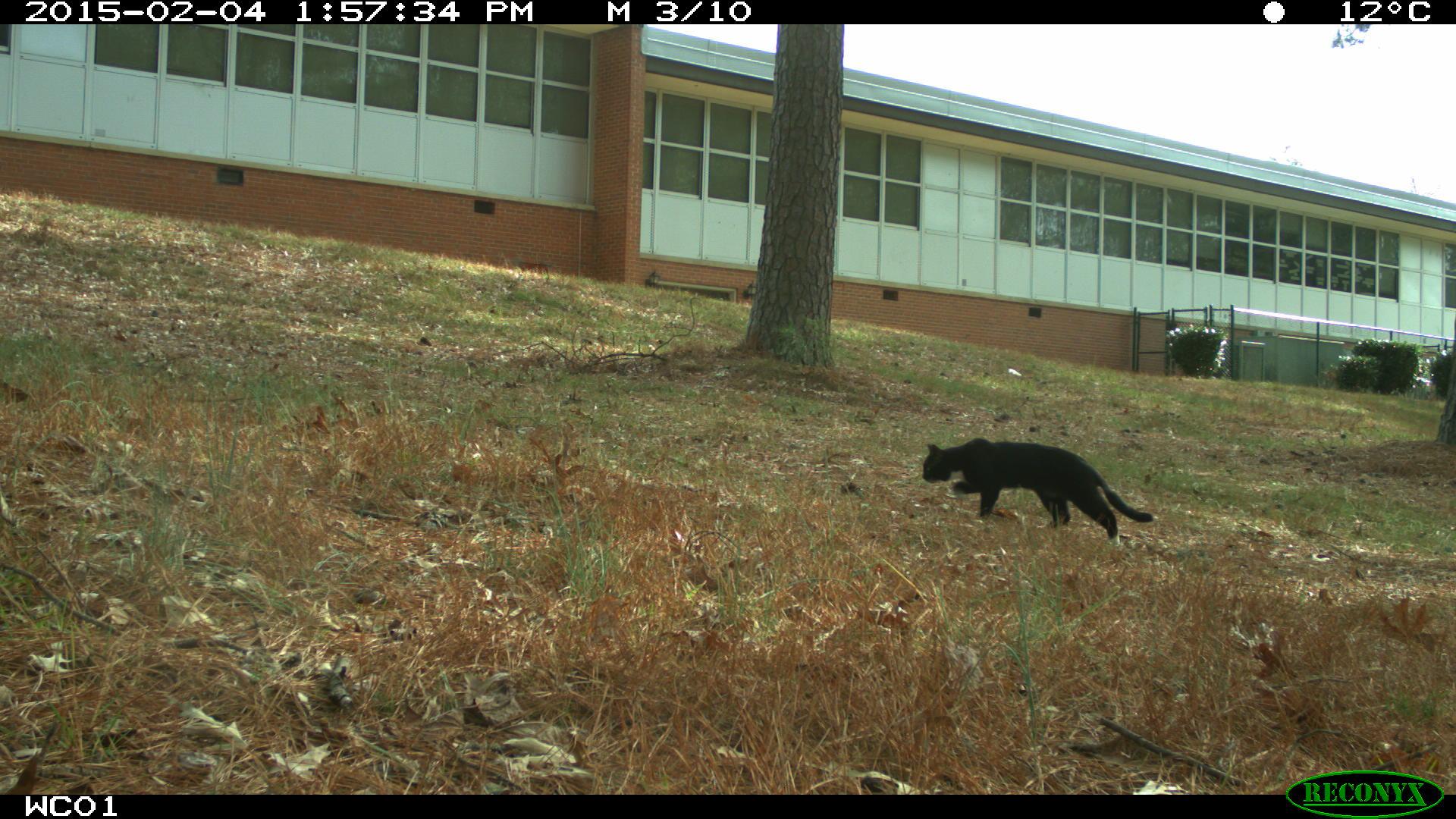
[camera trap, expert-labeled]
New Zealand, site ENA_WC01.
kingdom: Animalia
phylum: Chordata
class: Mammalia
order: Carnivora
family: Felidae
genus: Felis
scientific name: Felis catus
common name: domestic cat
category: cat